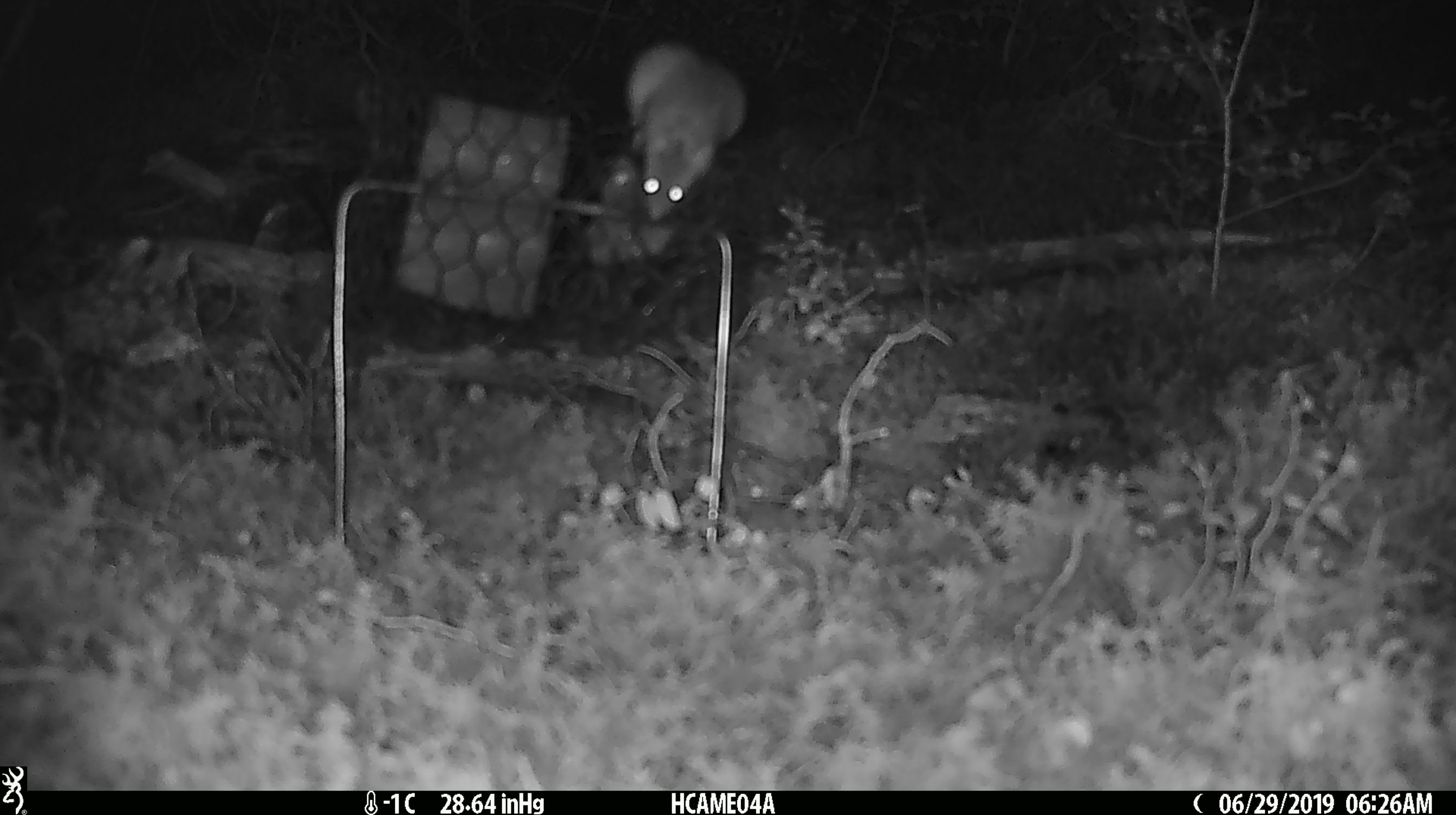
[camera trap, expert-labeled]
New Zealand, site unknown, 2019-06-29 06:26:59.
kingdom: Animalia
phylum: Chordata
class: Mammalia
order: Rodentia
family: Muridae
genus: Mus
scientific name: Mus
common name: mouse